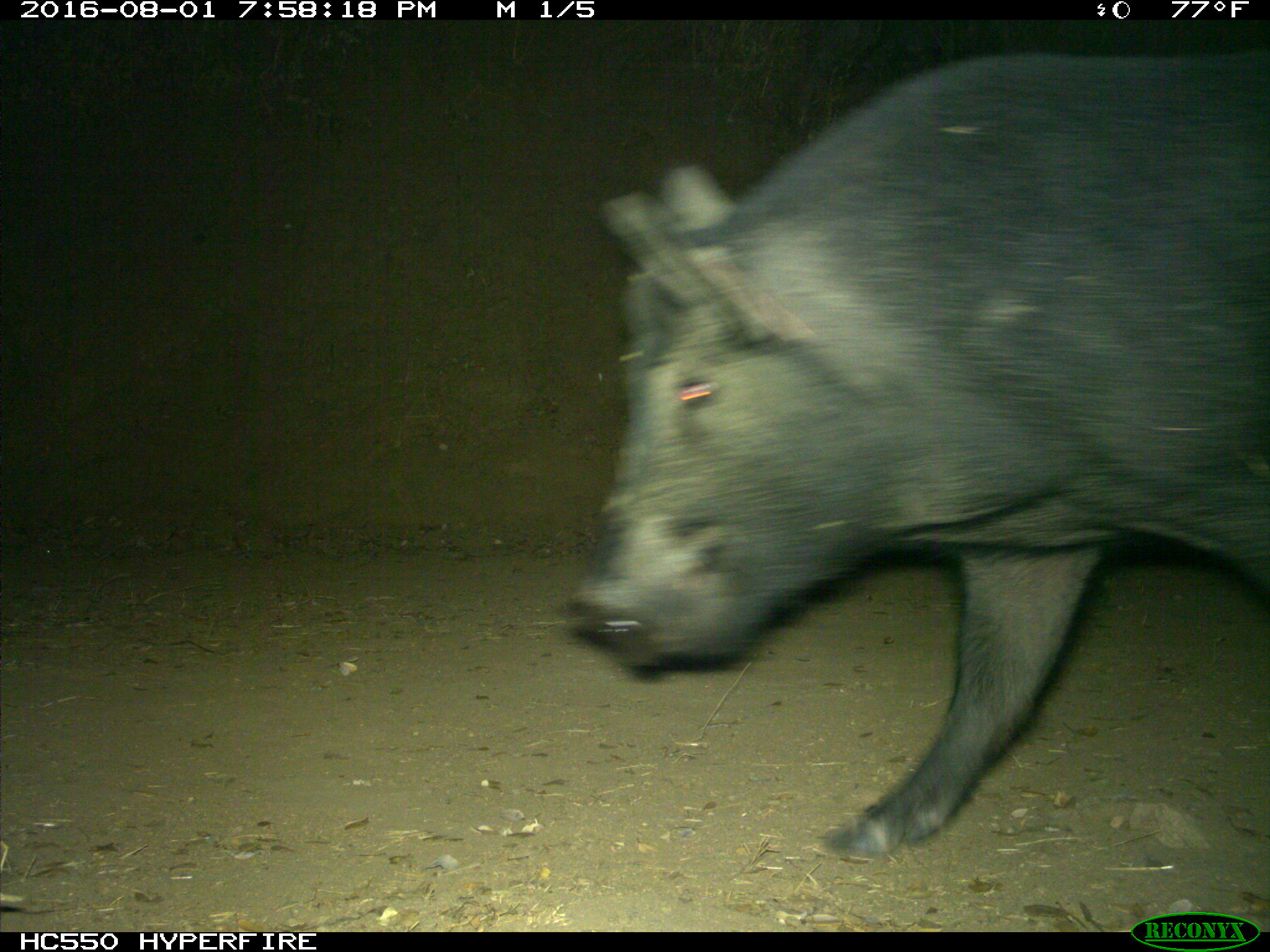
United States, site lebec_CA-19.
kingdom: Animalia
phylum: Chordata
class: Mammalia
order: Artiodactyla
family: Suidae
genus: Sus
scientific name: Sus scrofa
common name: wild boar